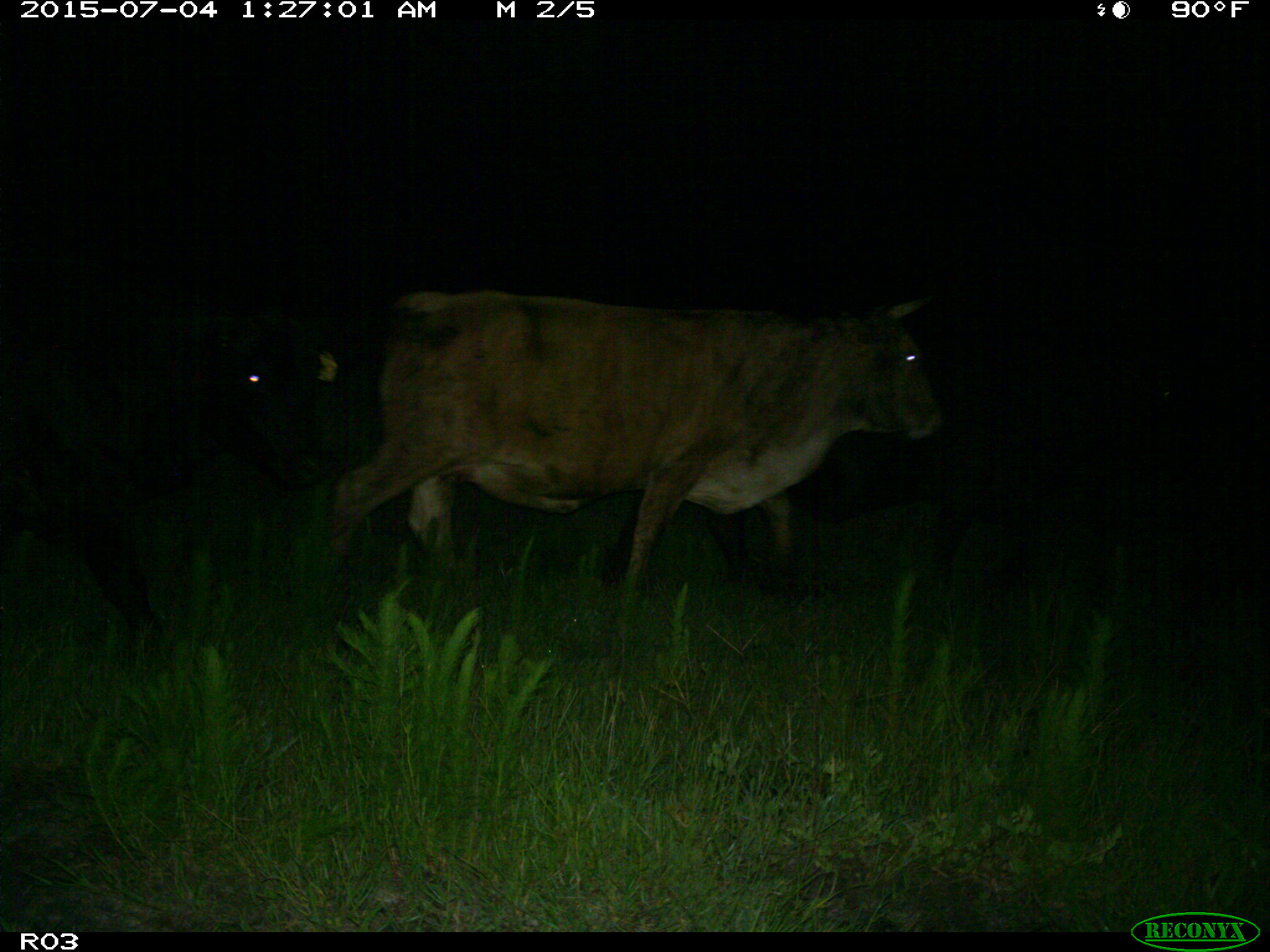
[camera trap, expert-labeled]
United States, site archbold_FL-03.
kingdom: Animalia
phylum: Chordata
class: Mammalia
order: Artiodactyla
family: Bovidae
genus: Bos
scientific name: Bos taurus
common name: domestic cow